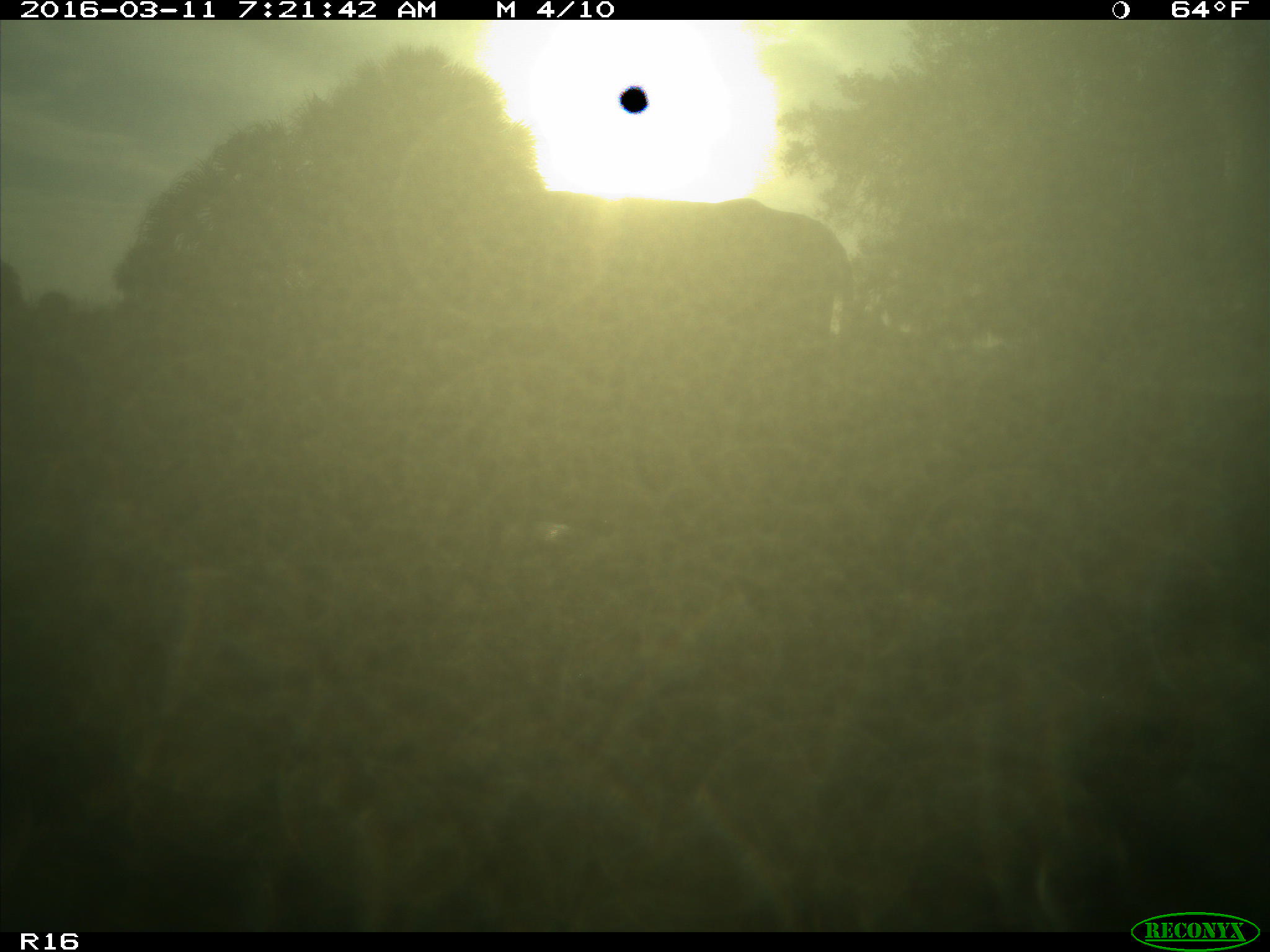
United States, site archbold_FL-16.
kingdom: Animalia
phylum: Chordata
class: Mammalia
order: Artiodactyla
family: Bovidae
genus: Bos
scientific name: Bos taurus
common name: domestic cow